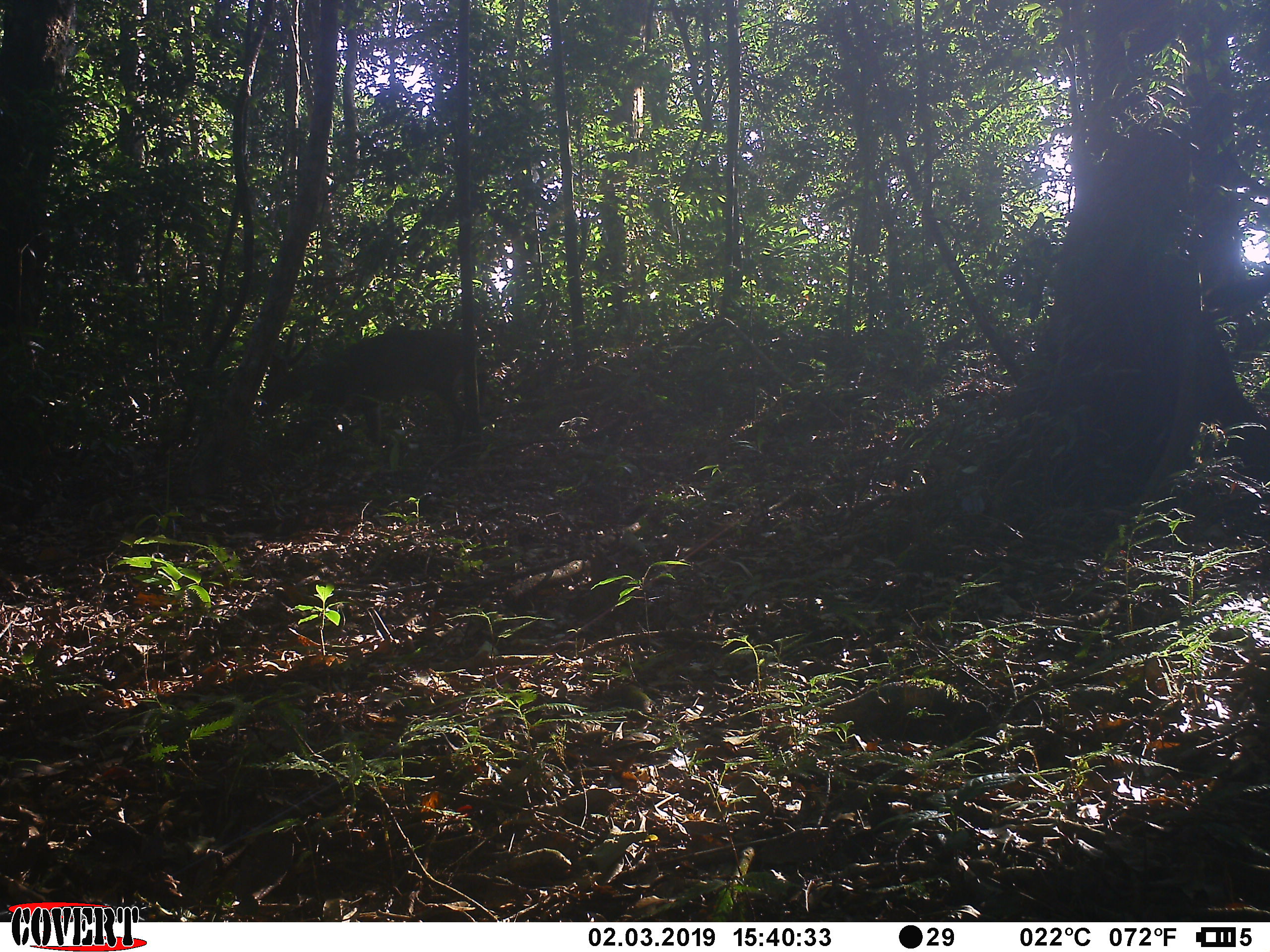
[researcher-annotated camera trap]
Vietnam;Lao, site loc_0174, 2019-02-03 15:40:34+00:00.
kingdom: Animalia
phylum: Chordata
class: Mammalia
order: Artiodactyla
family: Cervidae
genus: Muntiacus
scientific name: Muntiacus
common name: muntjacs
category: unidentified muntjac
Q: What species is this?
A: Unidentified muntjac (muntjacs) (Muntiacus).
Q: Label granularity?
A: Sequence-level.